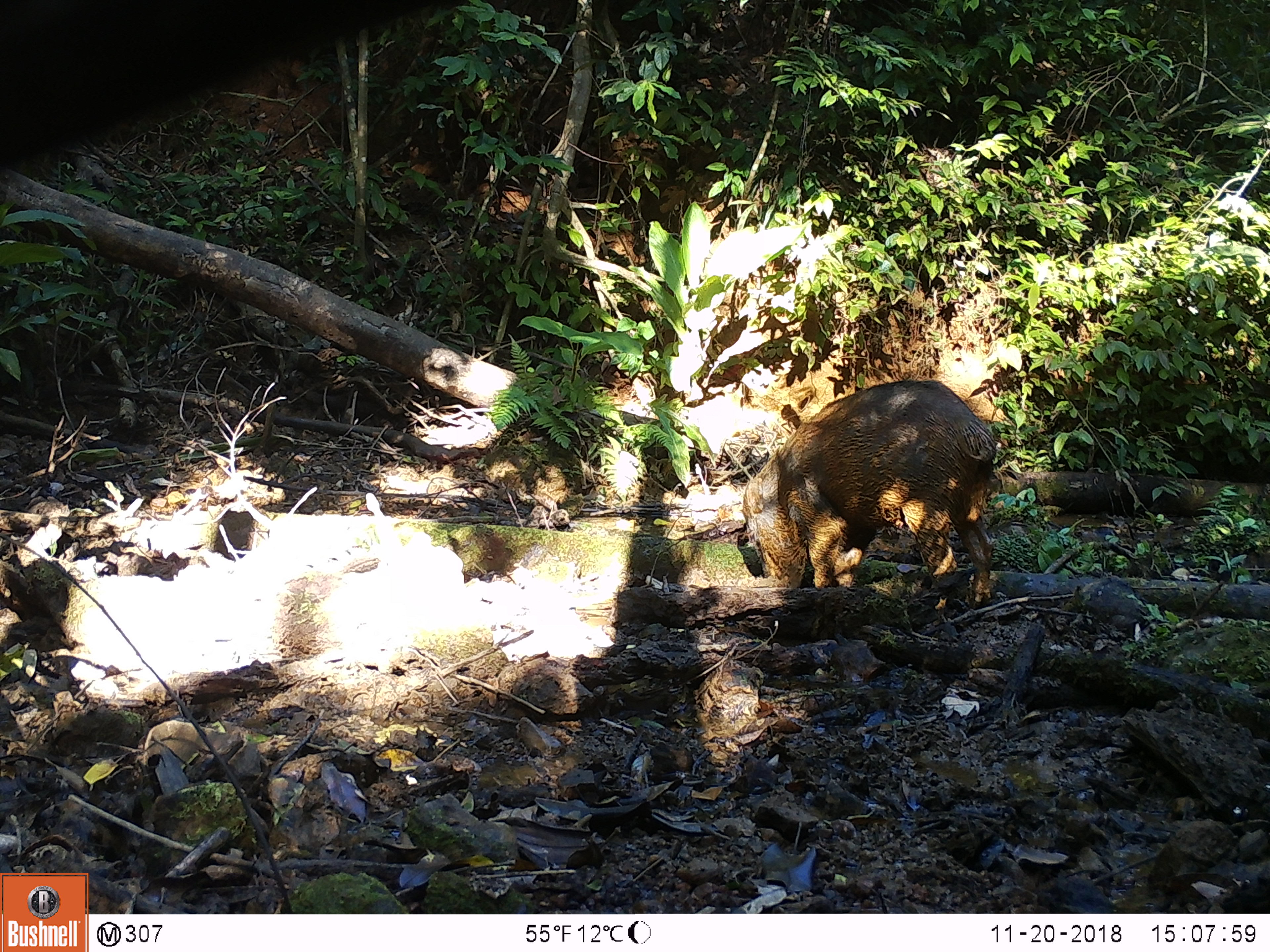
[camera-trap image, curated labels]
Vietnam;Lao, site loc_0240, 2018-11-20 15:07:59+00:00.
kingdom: Animalia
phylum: Chordata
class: Mammalia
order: Artiodactyla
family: Suidae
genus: Sus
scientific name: Sus scrofa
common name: eurasian wild pig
Eurasian wild pig (Sus scrofa). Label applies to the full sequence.